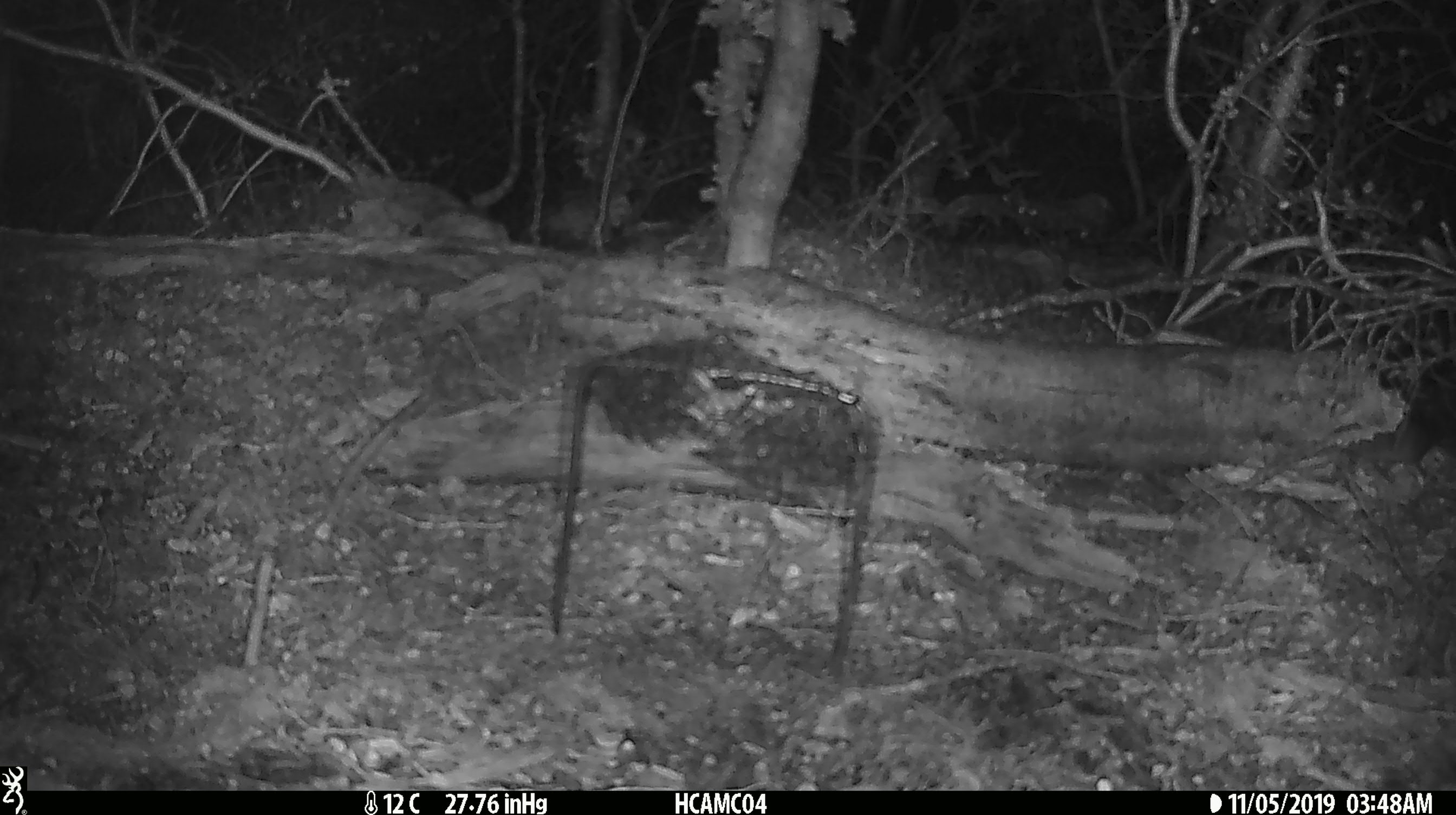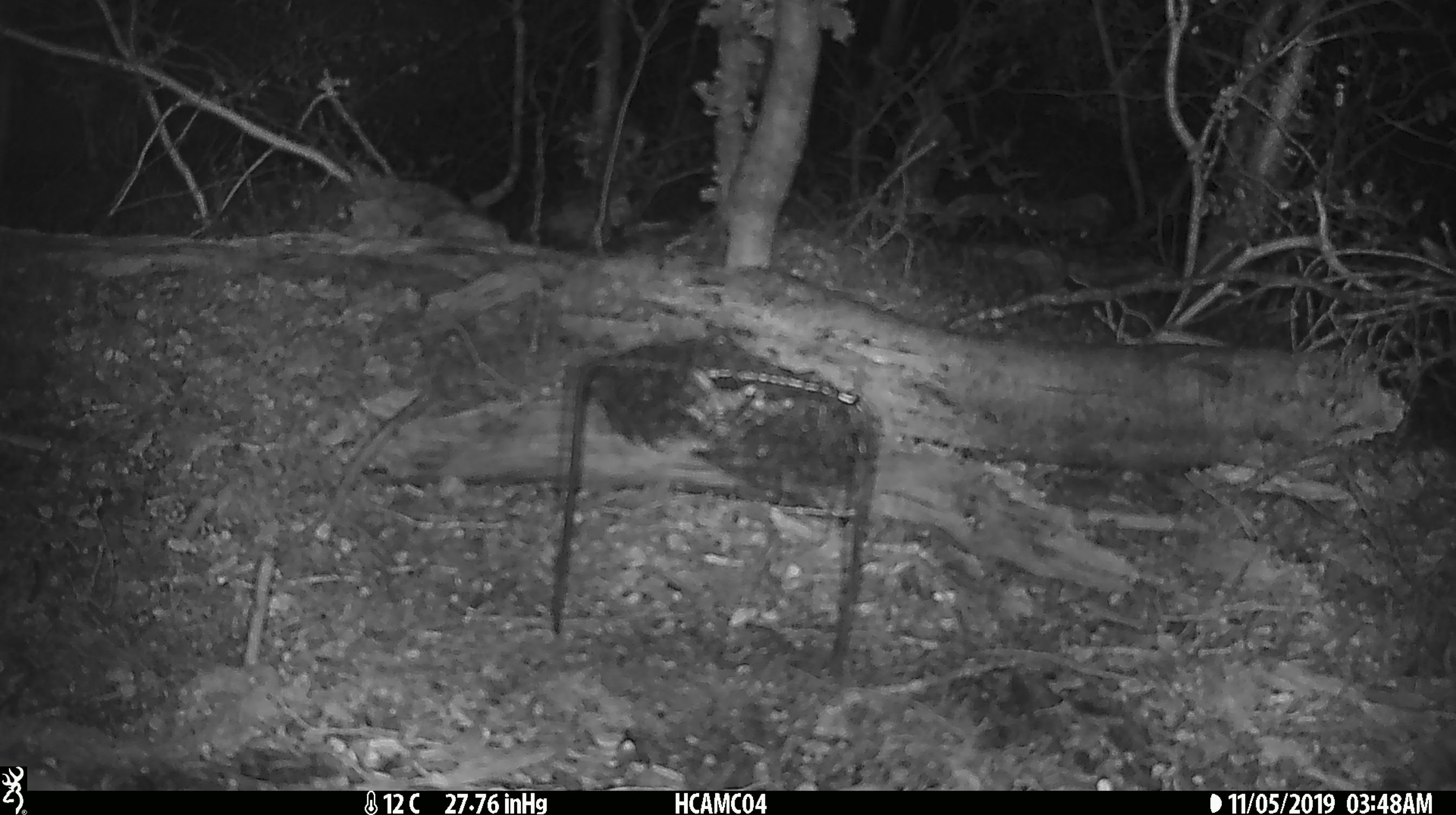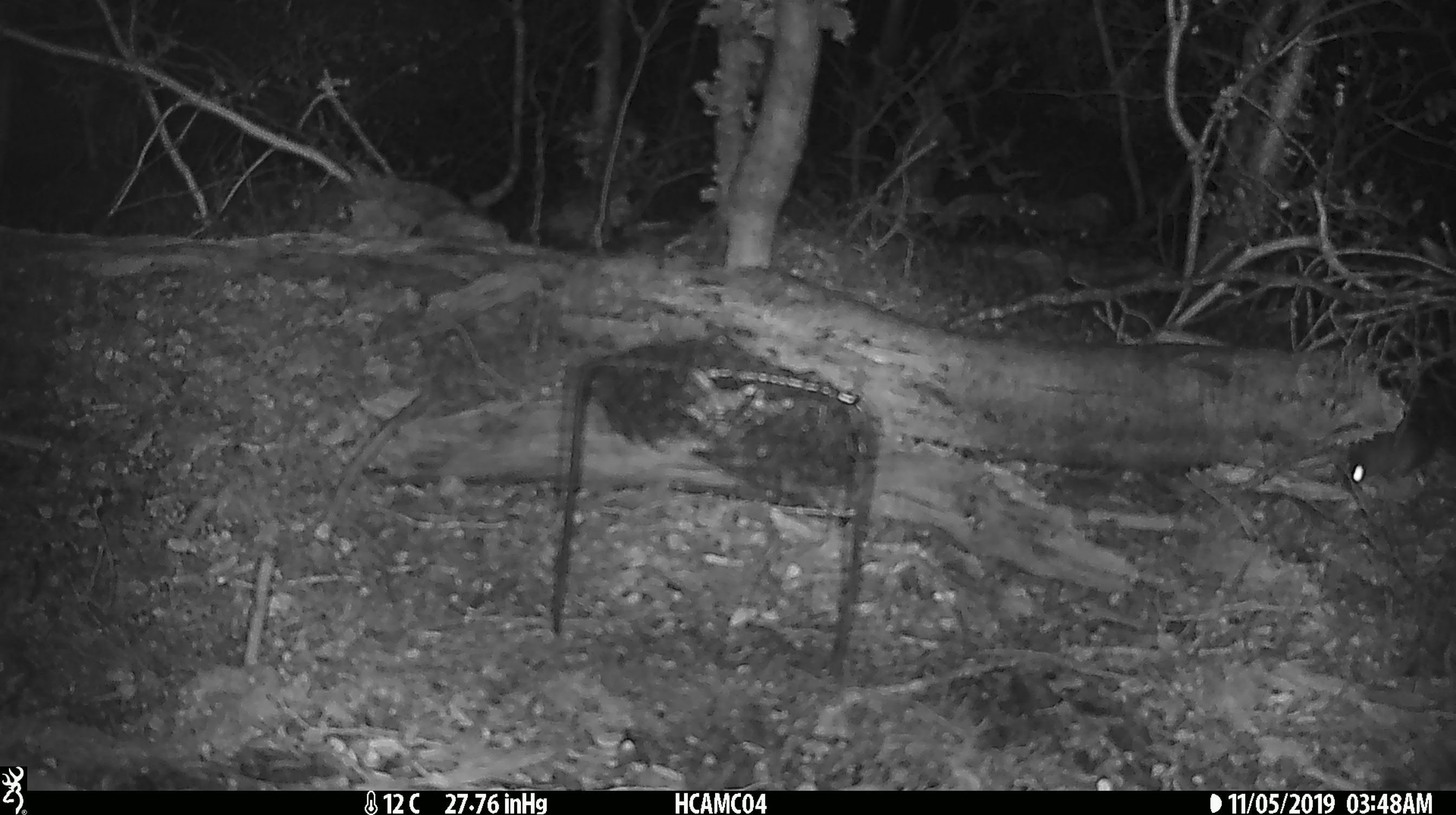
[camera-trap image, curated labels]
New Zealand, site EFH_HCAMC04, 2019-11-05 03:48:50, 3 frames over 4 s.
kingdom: Animalia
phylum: Chordata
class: Mammalia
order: Rodentia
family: Muridae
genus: Mus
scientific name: Mus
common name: mouse